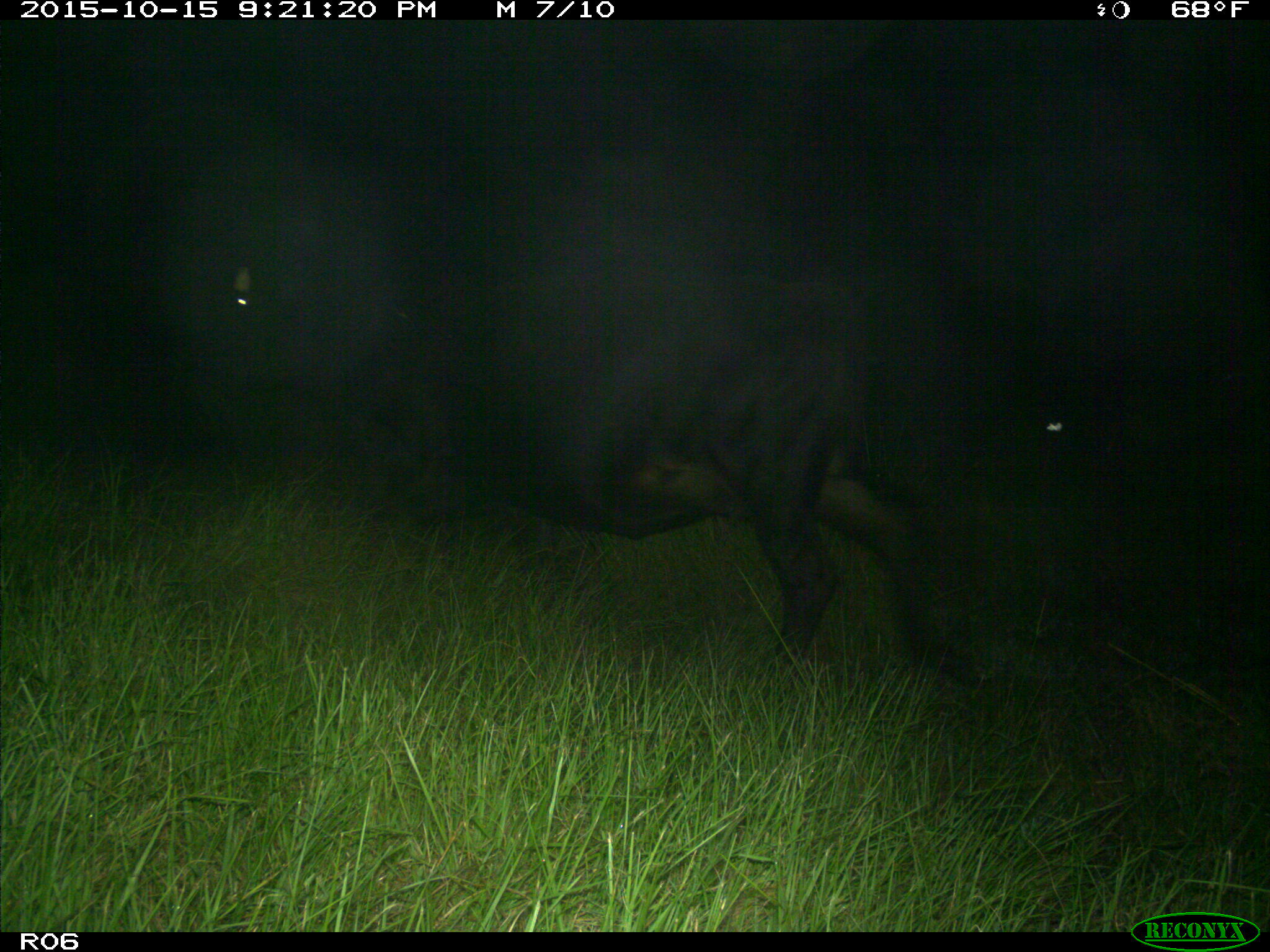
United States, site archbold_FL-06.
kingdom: Animalia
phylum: Chordata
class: Mammalia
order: Artiodactyla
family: Bovidae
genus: Bos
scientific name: Bos taurus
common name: domestic cow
Bos taurus (domestic cow).